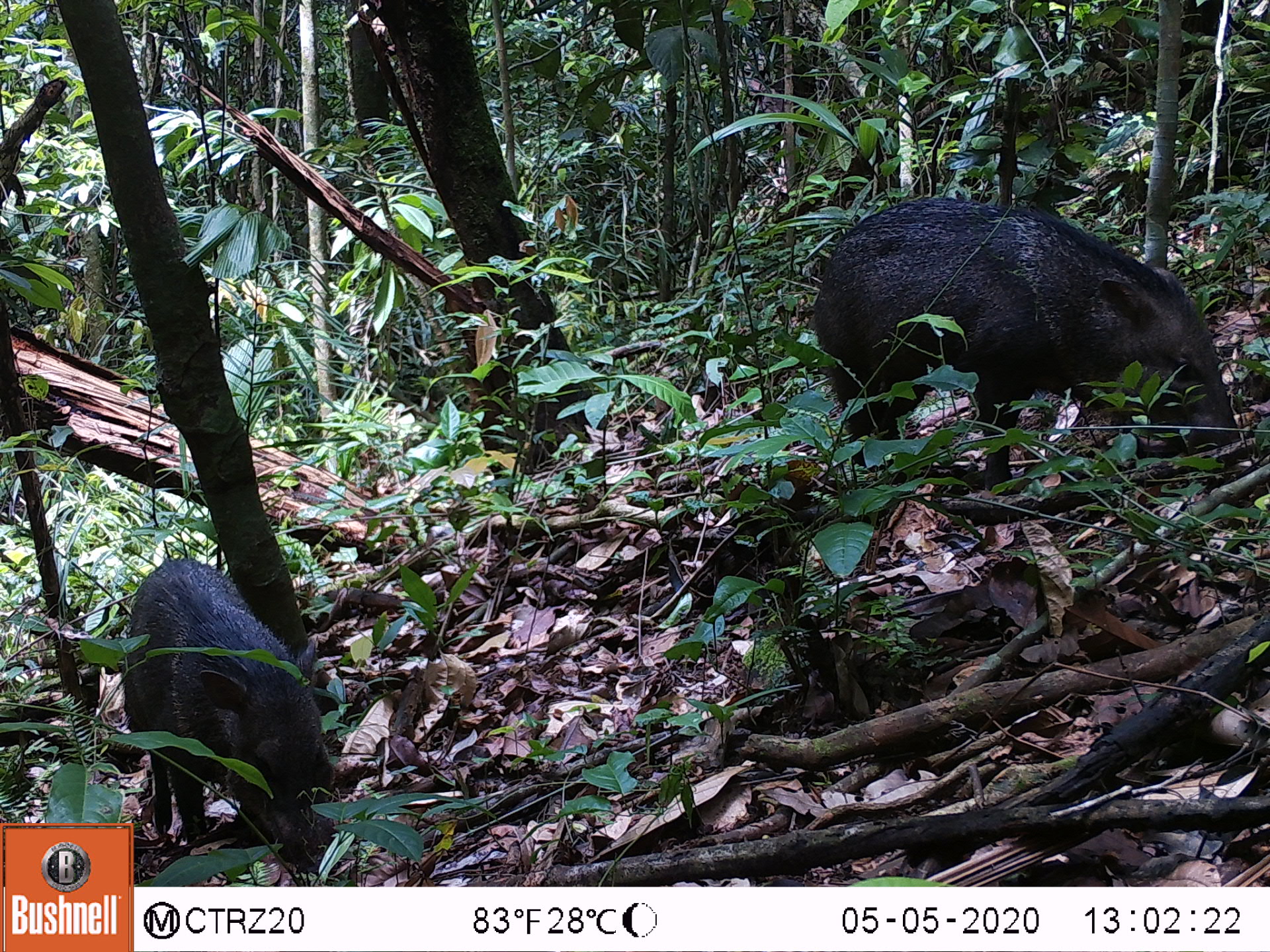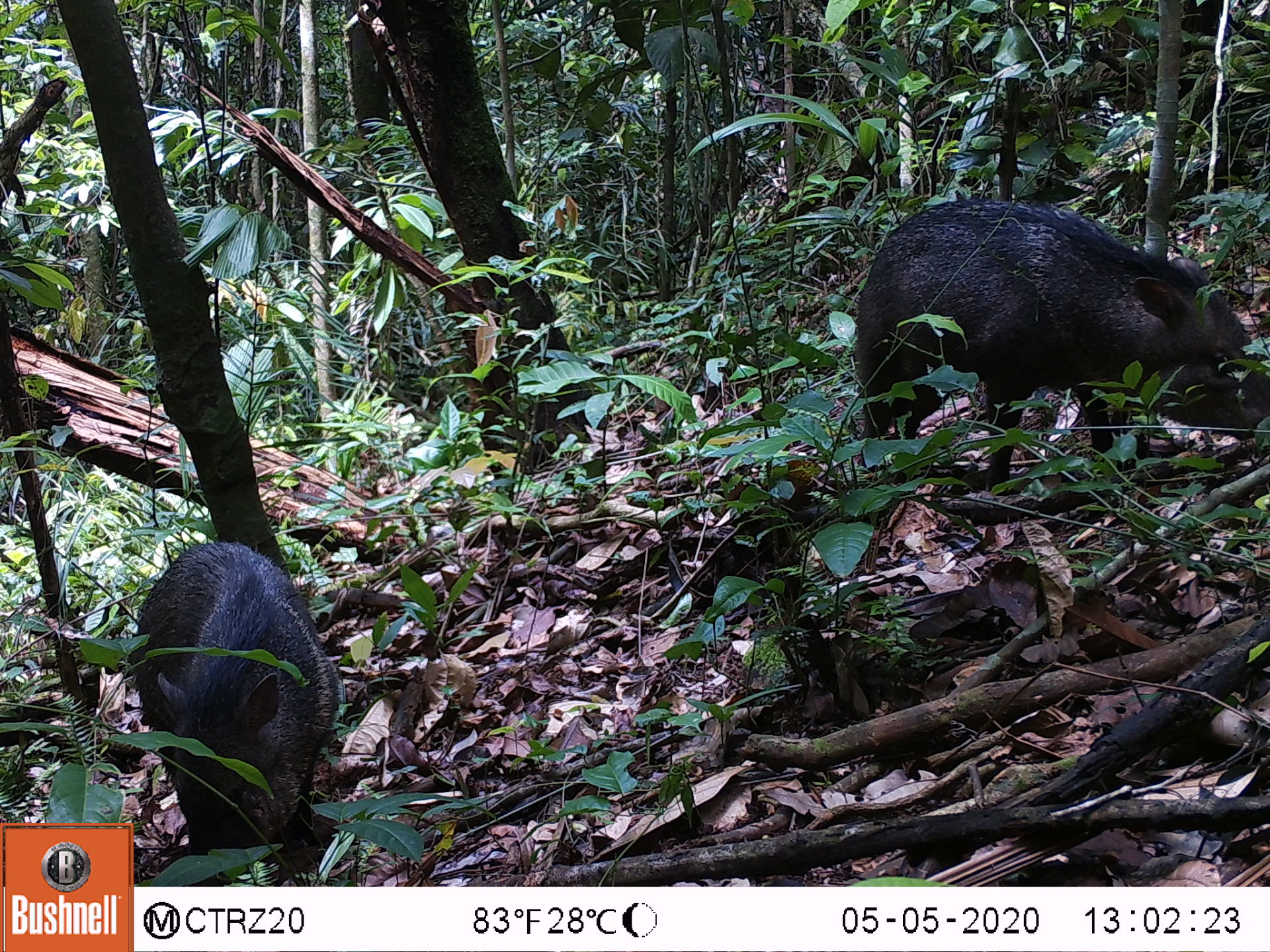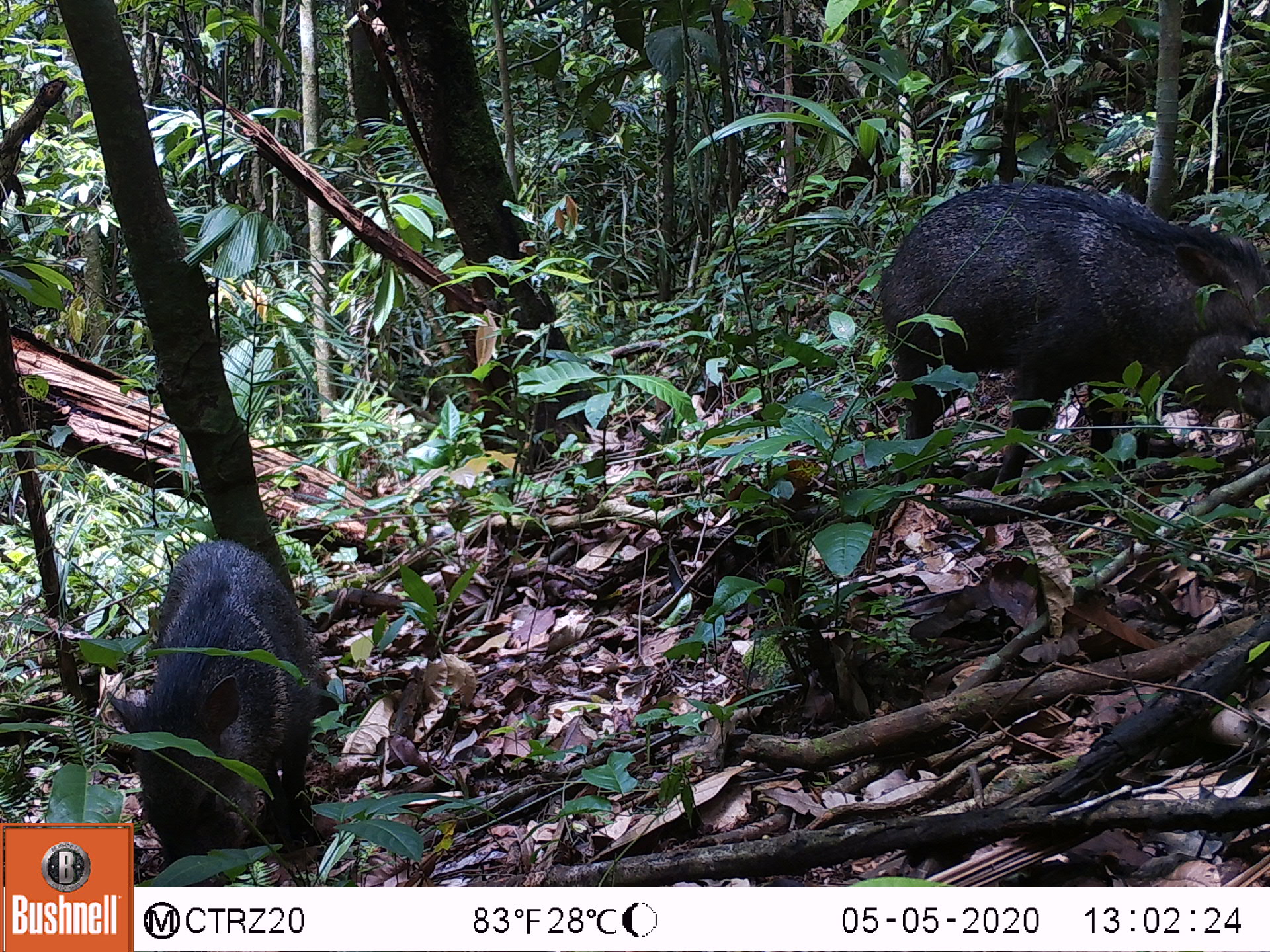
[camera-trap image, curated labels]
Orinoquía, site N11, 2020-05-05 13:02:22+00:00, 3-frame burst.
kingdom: Animalia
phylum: Chordata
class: Mammalia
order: Artiodactyla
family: Tayassuidae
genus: Pecari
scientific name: Pecari tajacu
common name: collared peccary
Collared peccary (Pecari tajacu).